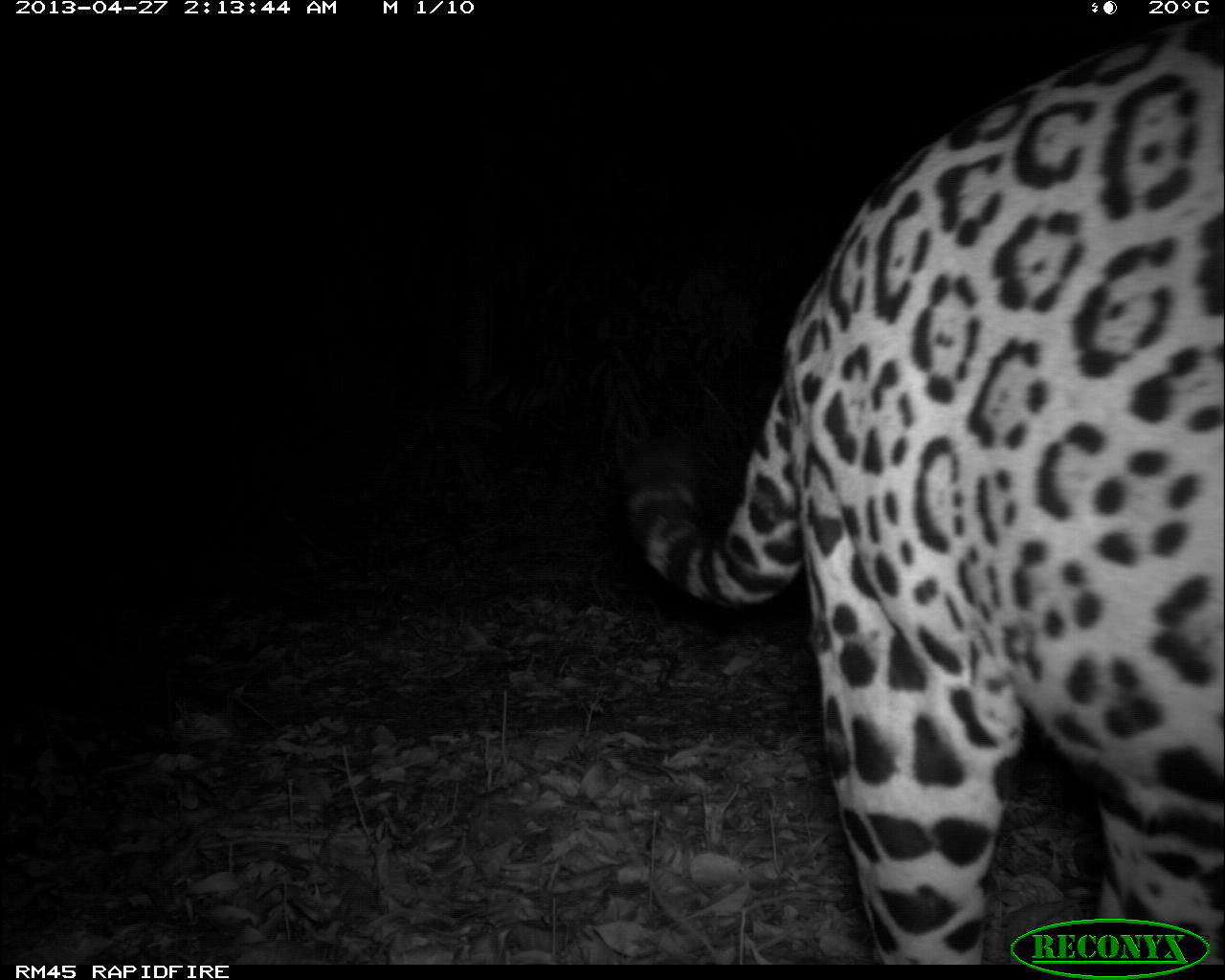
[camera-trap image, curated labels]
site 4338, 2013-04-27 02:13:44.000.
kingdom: Animalia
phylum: Chordata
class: Mammalia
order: Carnivora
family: Felidae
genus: Panthera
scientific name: Panthera onca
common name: jaguar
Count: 1.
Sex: male.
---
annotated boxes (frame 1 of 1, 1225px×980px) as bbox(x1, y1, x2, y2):
panthera onca: bbox(608, 13, 1225, 963)